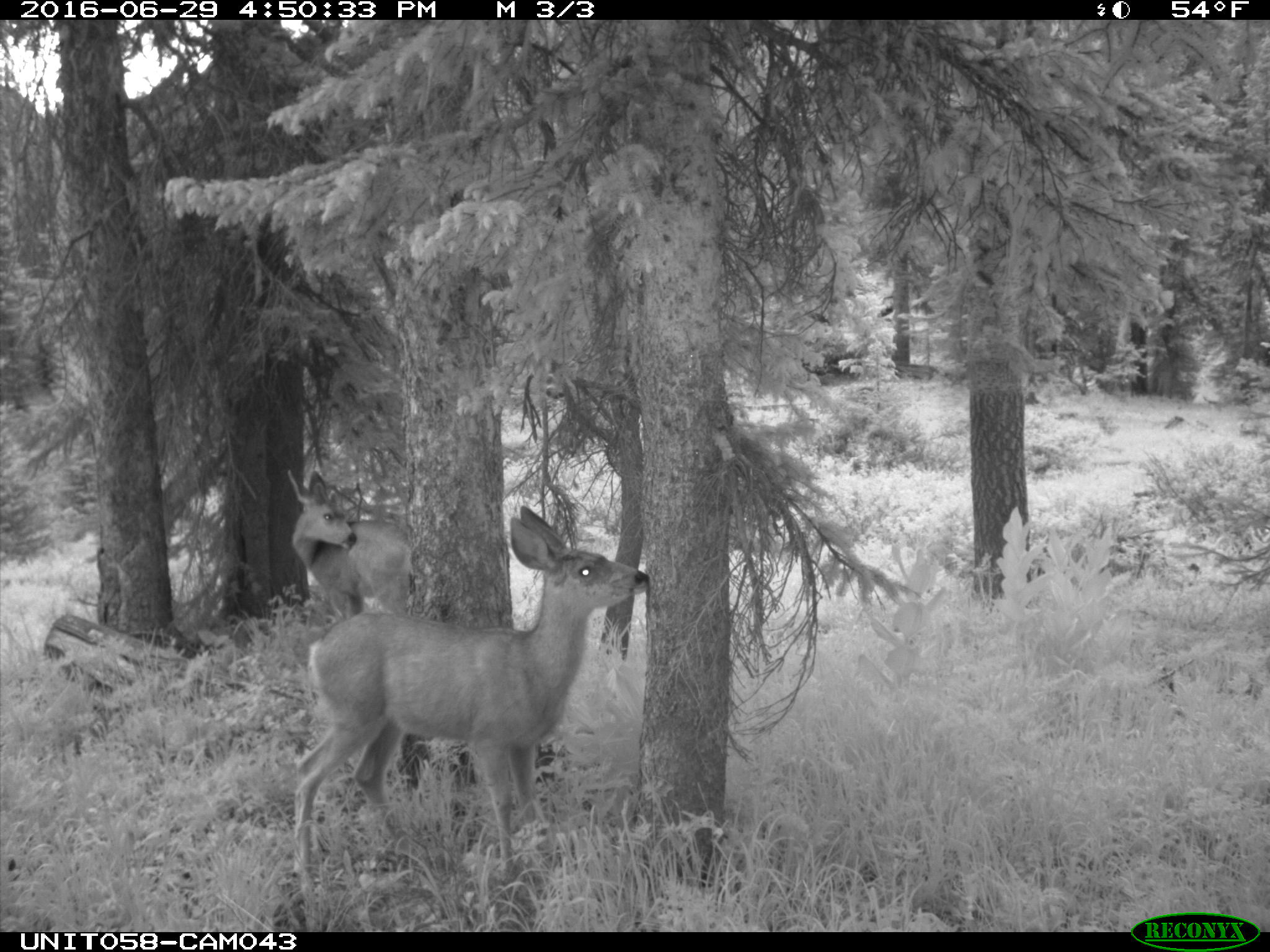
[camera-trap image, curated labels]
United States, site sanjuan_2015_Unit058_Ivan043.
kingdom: Animalia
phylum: Chordata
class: Mammalia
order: Artiodactyla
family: Cervidae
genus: Odocoileus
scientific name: Odocoileus hemionus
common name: mule deer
Odocoileus hemionus (mule deer).